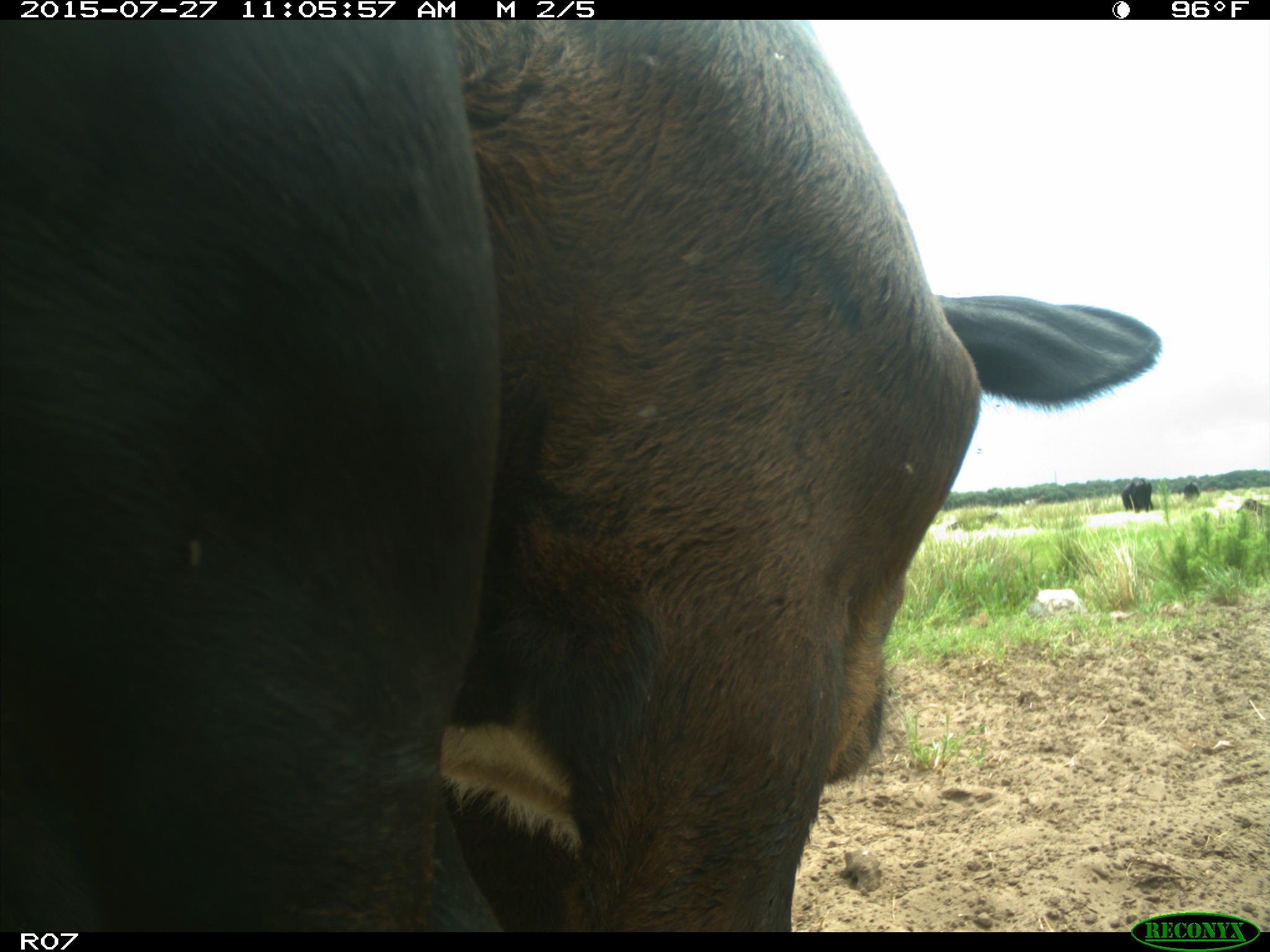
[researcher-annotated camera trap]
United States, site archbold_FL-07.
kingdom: Animalia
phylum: Chordata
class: Mammalia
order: Artiodactyla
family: Bovidae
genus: Bos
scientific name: Bos taurus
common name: domestic cow